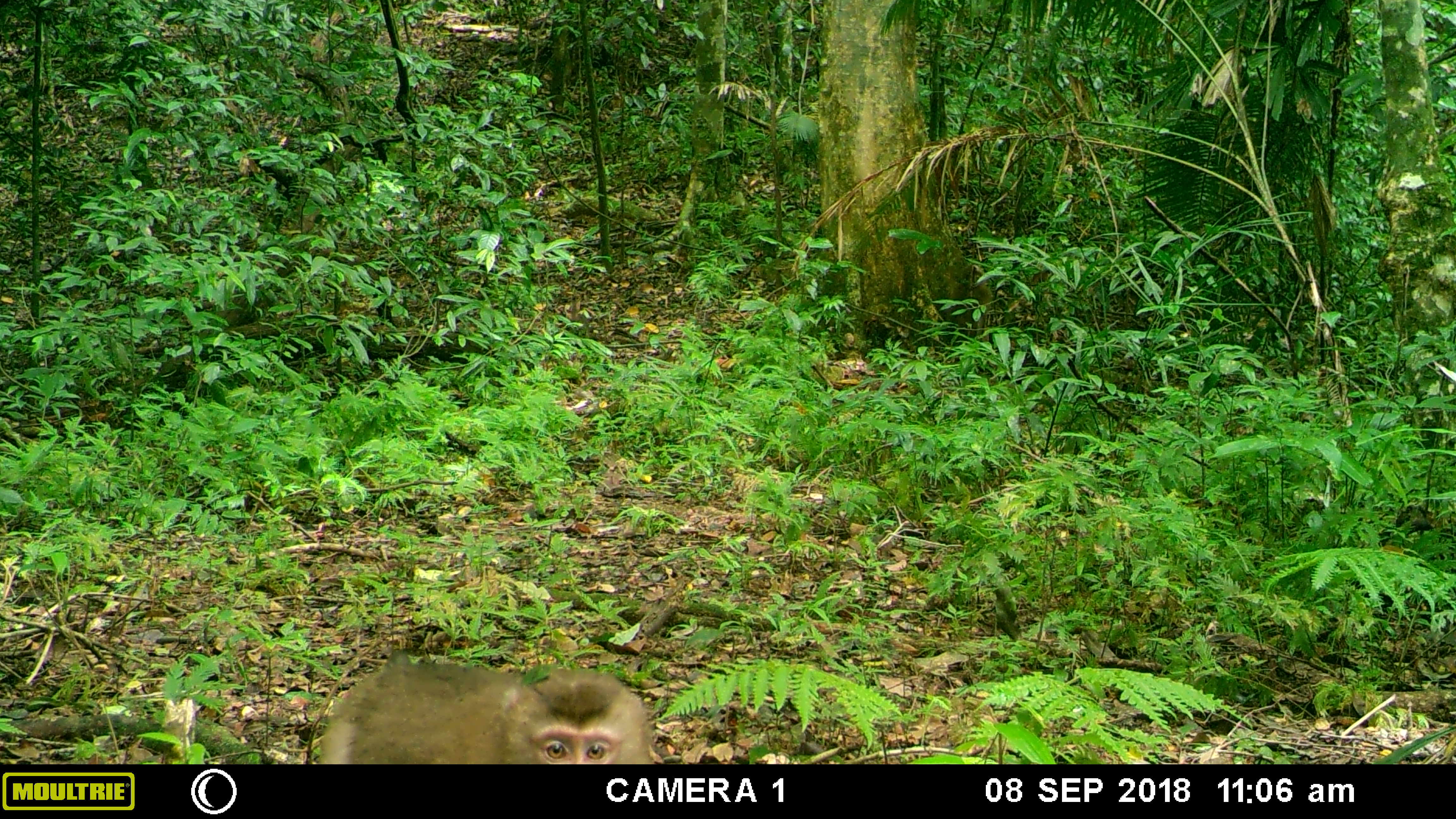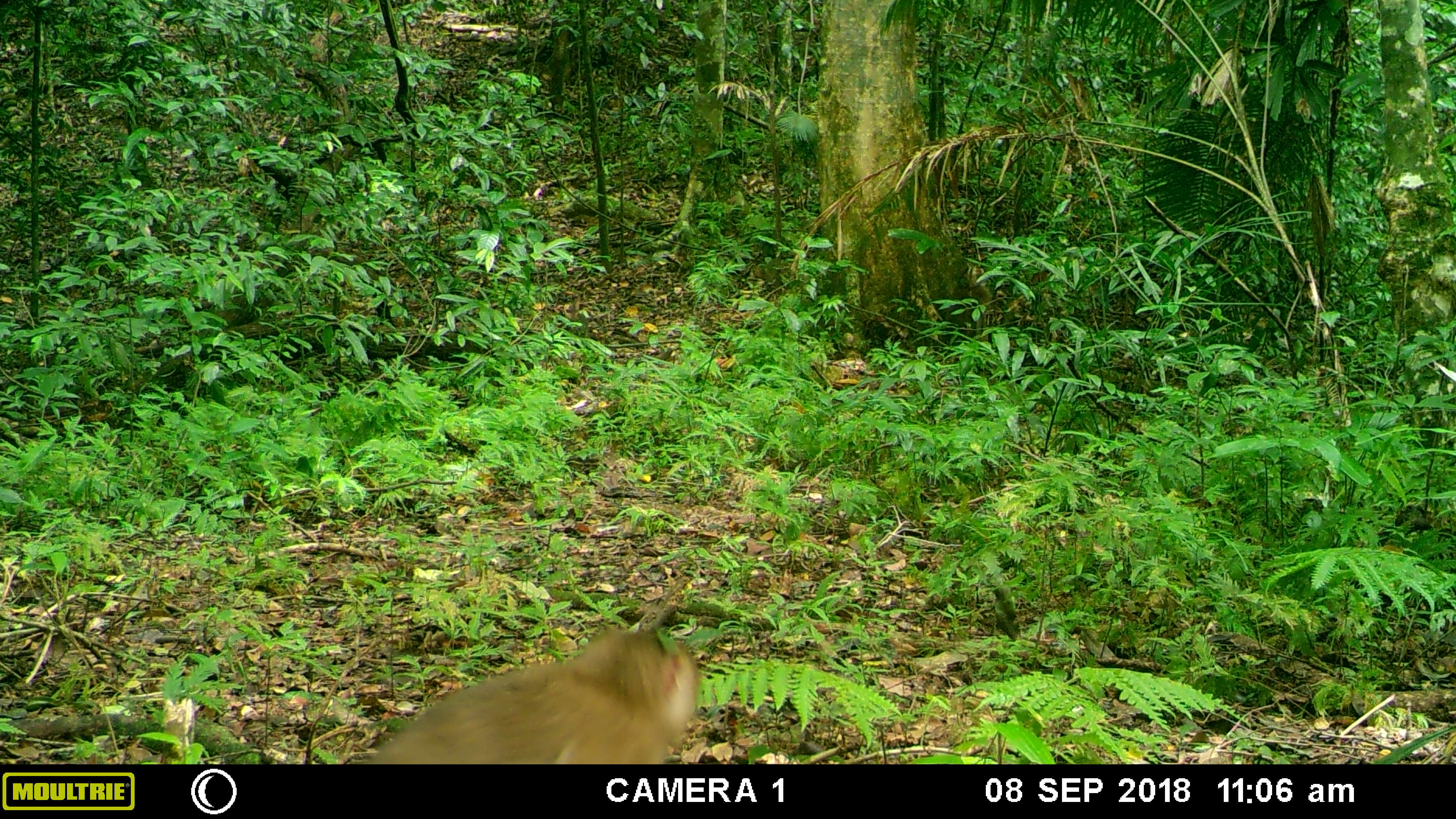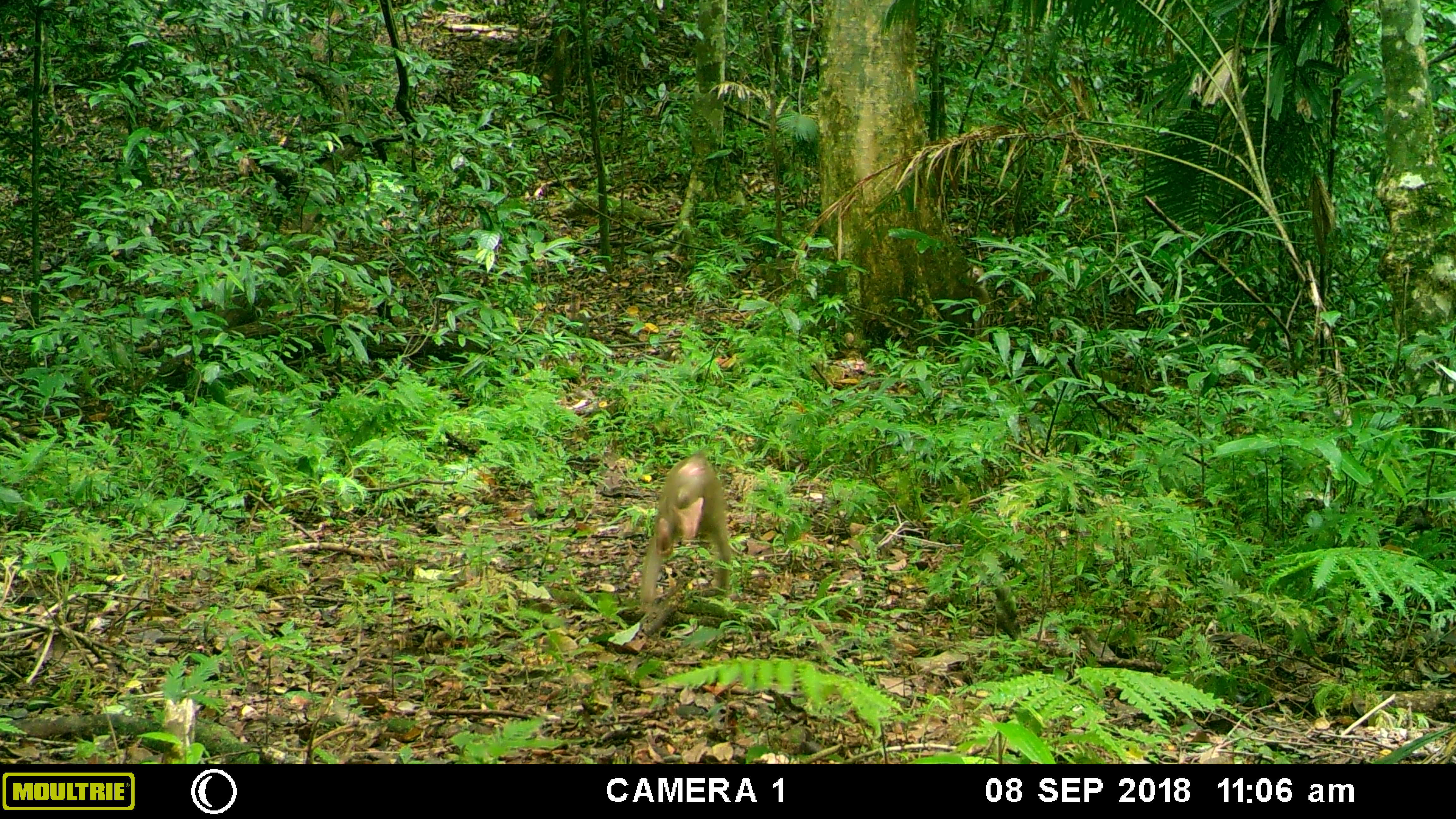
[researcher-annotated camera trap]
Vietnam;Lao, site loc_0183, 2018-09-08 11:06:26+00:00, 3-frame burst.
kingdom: Animalia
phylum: Chordata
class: Mammalia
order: Primates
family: Cercopithecidae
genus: Macaca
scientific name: Macaca nemestrina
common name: pig-tailed macaque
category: pig tailed macaque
Pig tailed macaque (pig-tailed macaque) (Macaca nemestrina). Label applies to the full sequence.